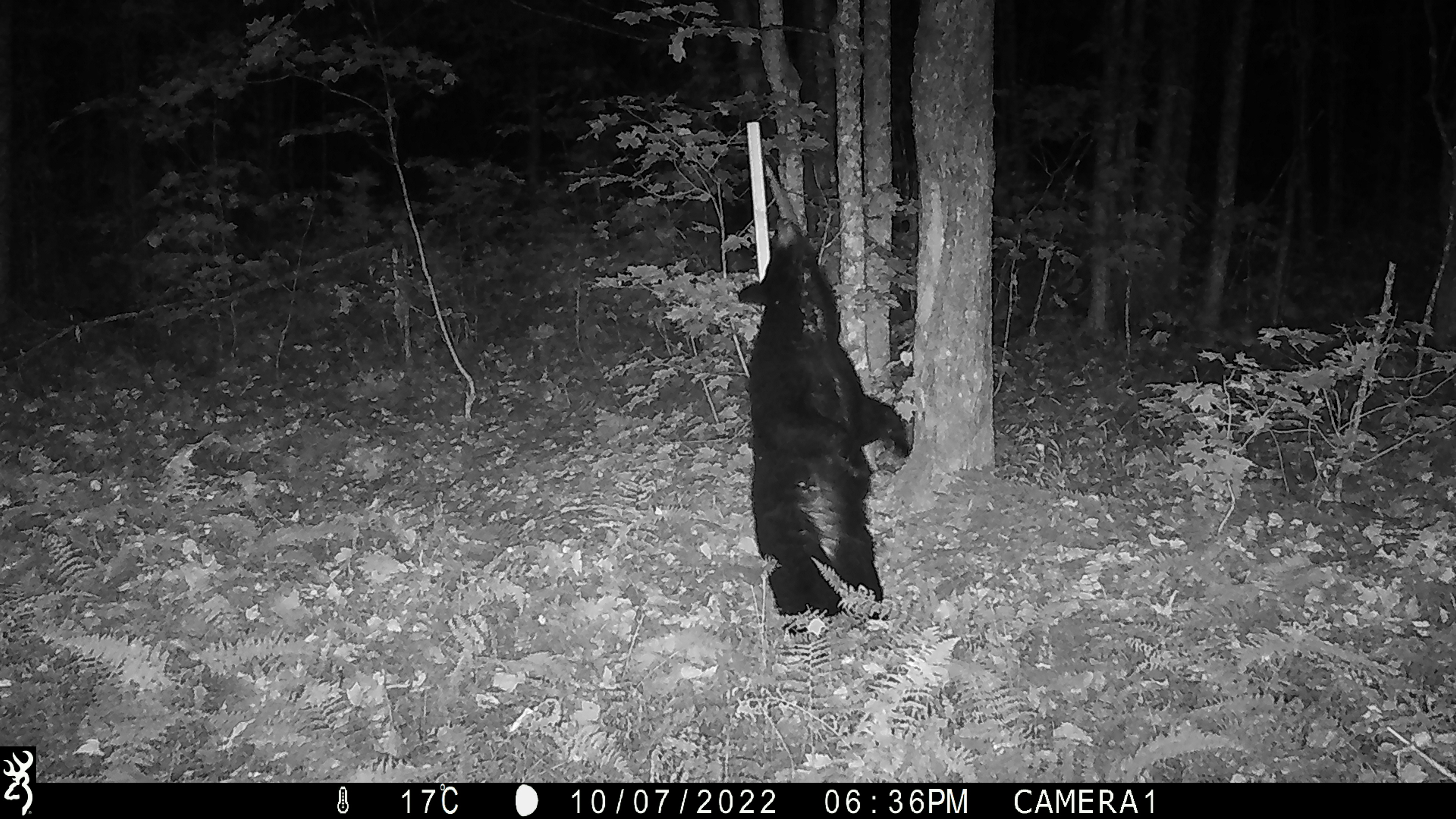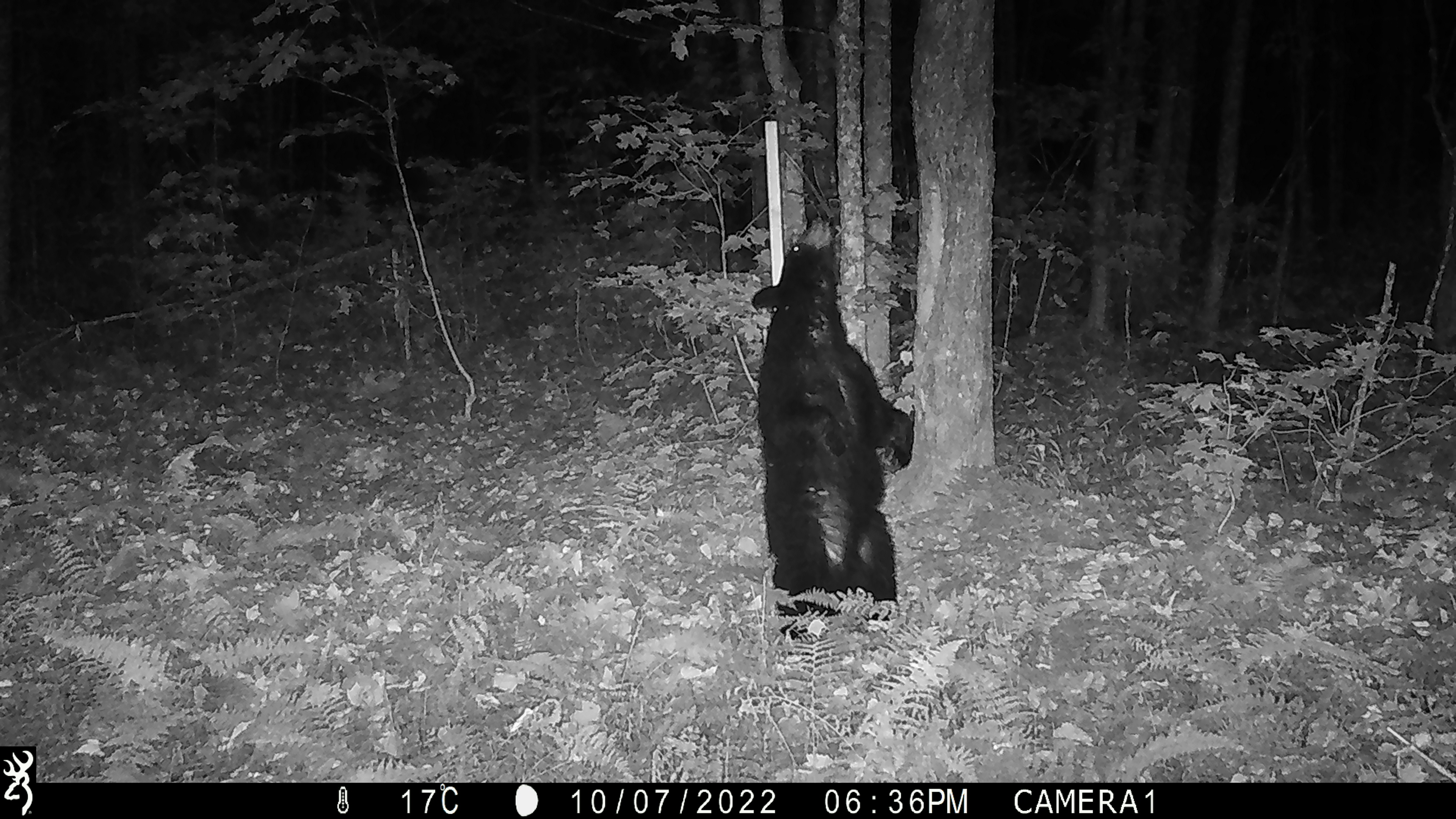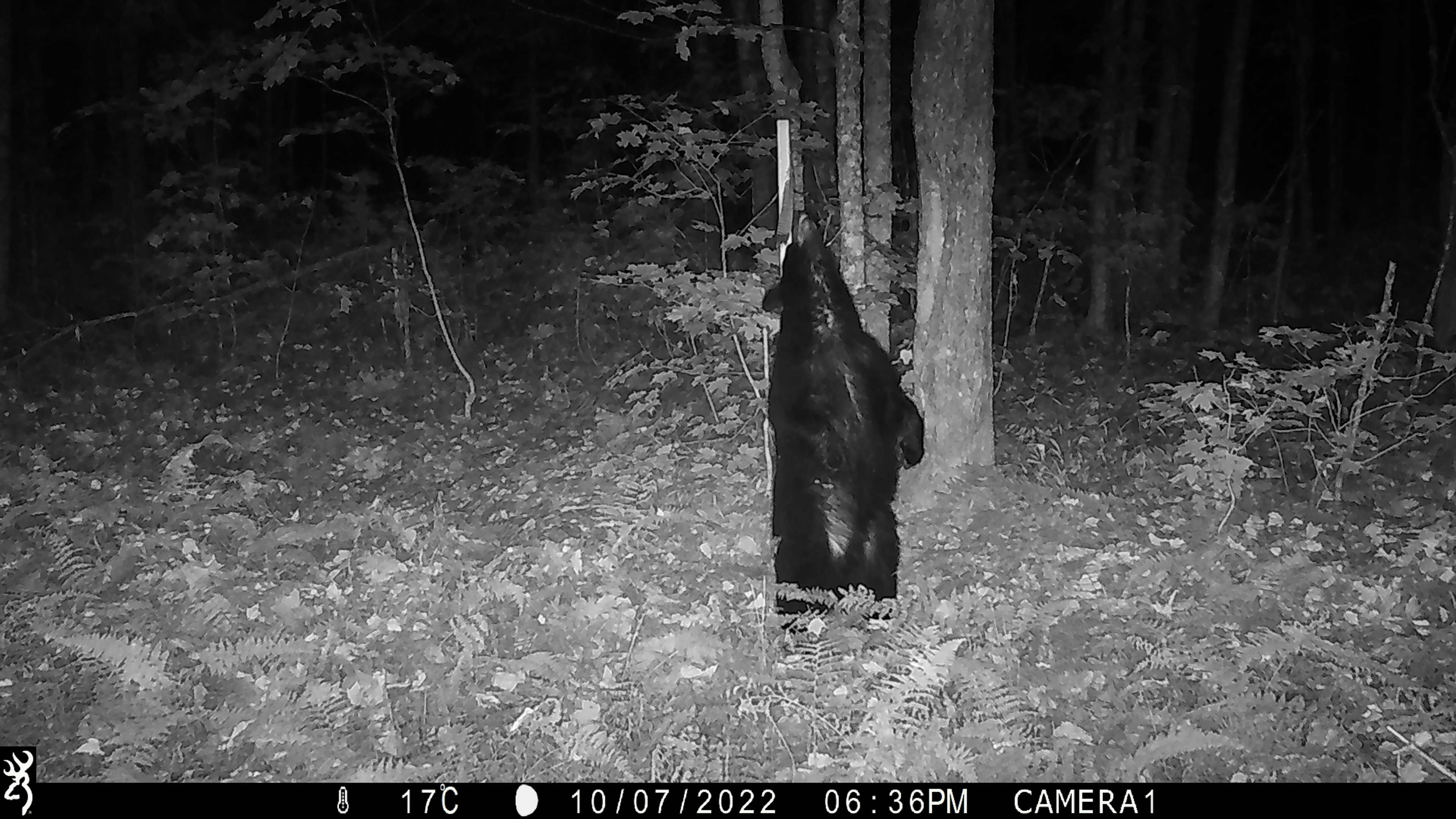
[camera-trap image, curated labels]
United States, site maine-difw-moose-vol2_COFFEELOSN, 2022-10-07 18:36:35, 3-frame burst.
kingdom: Animalia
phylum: Chordata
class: Mammalia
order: Carnivora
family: Ursidae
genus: Ursus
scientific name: Ursus americanus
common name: black bear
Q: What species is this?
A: Black bear (Ursus americanus).